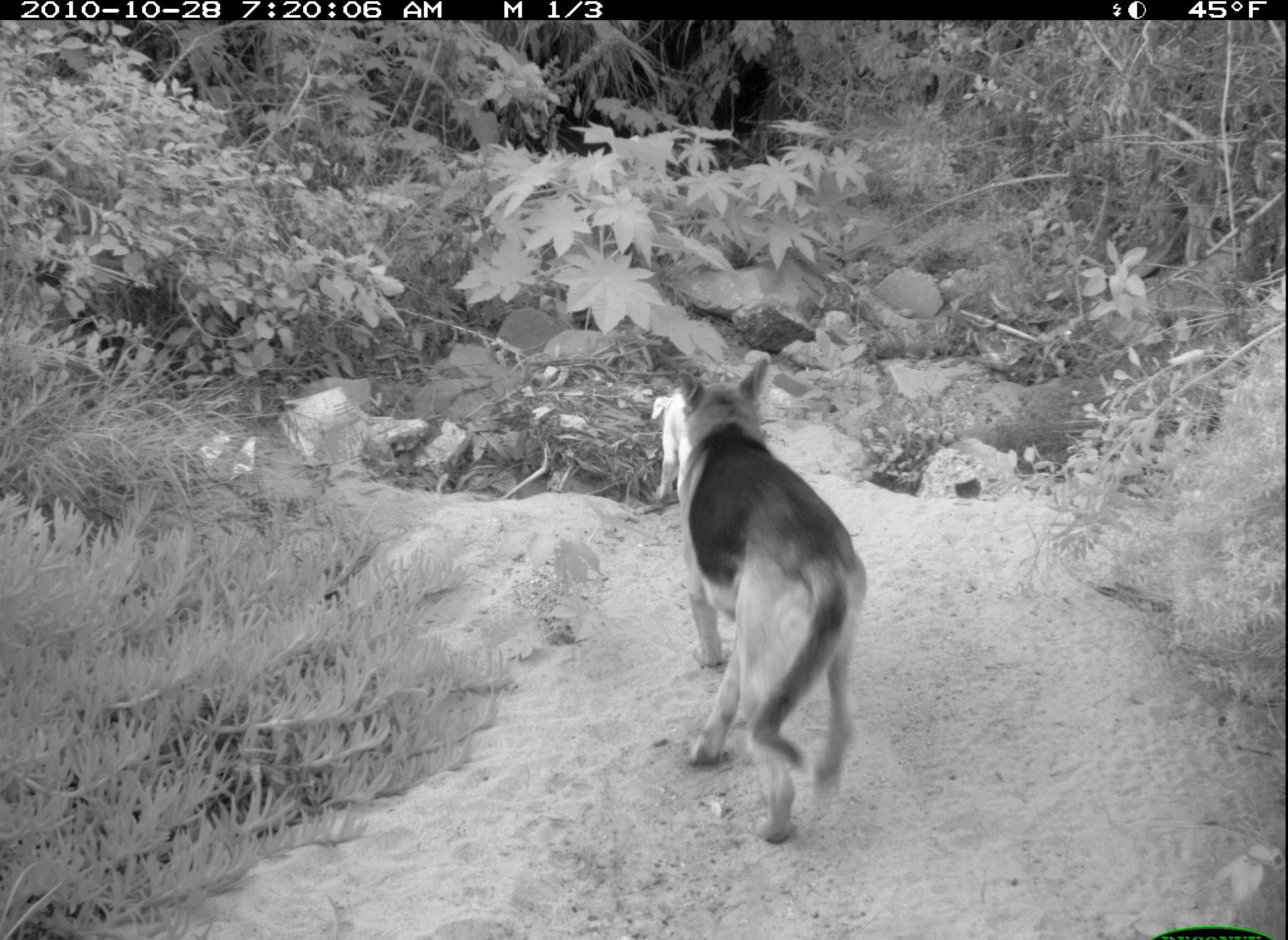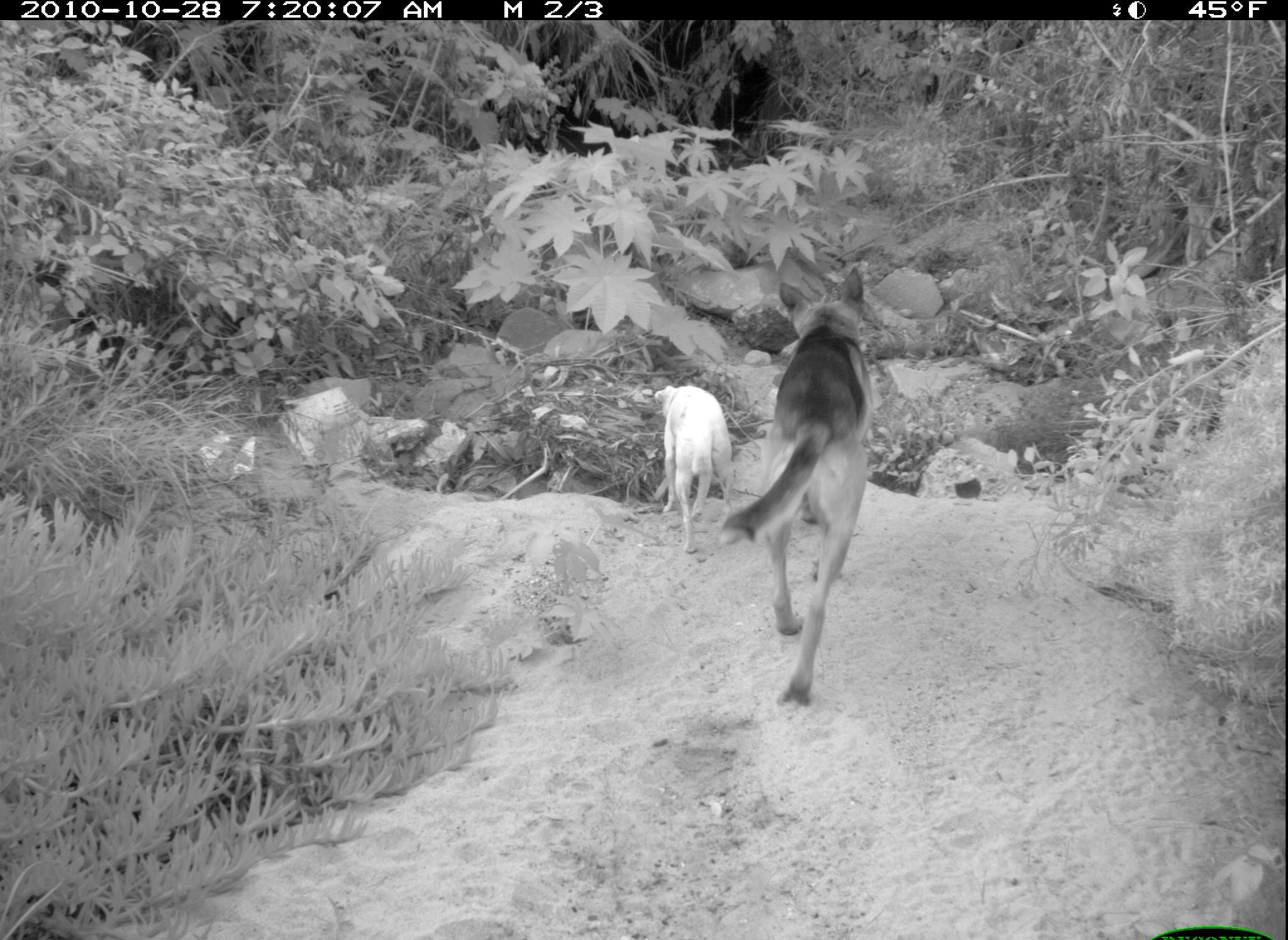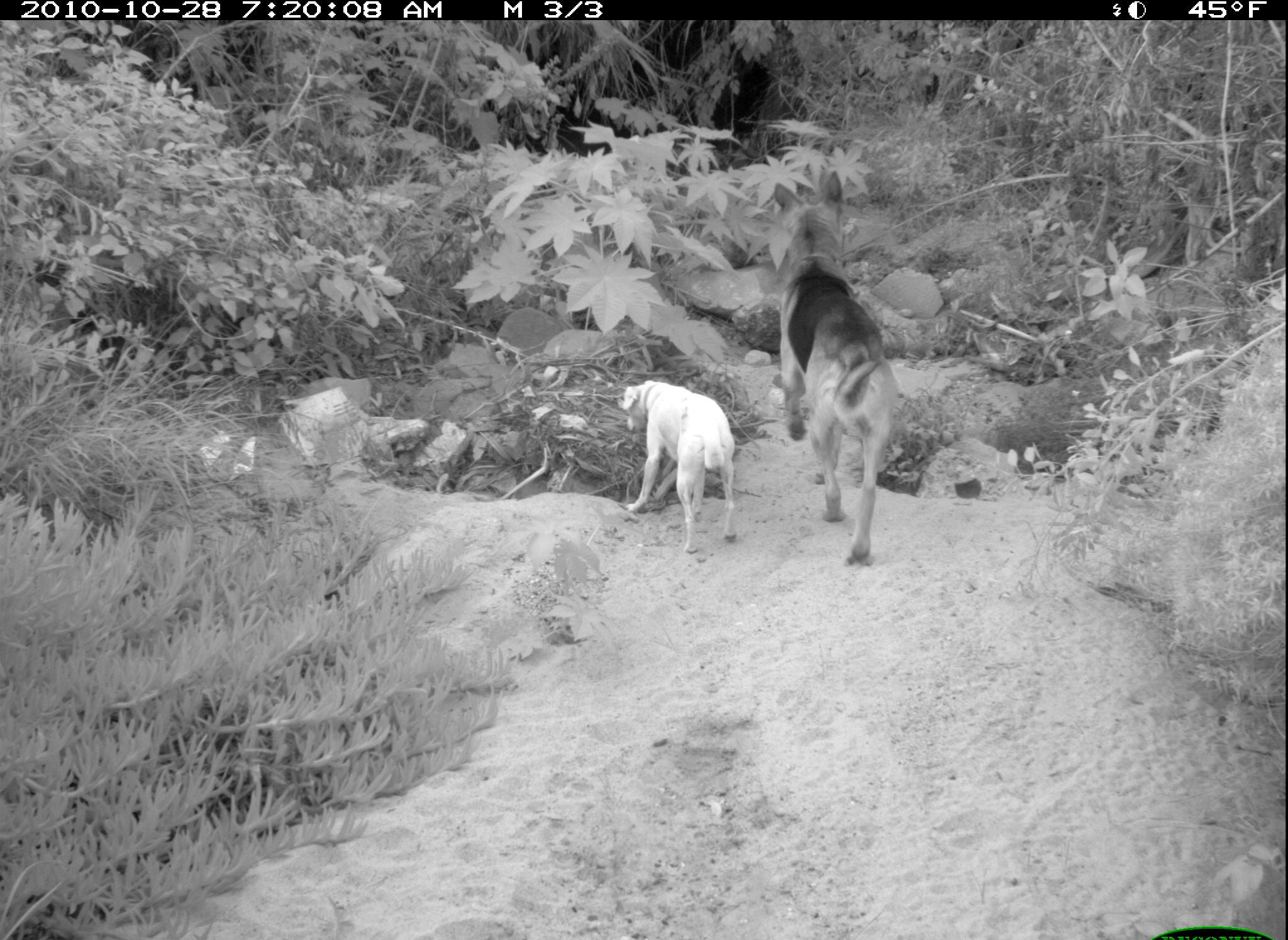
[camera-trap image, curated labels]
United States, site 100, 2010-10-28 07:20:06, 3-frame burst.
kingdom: Animalia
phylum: Chordata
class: Mammalia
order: Carnivora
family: Canidae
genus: Canis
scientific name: Canis familiaris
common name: domestic dog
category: dog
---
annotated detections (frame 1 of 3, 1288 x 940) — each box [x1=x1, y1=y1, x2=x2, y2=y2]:
dog: [x1=636, y1=350, x2=874, y2=850]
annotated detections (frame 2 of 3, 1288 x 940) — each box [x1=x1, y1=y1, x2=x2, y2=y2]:
dog: [x1=718, y1=258, x2=886, y2=718]; [x1=646, y1=375, x2=739, y2=561]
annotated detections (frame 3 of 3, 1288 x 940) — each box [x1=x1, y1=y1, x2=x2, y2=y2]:
dog: [x1=755, y1=190, x2=926, y2=577]; [x1=552, y1=351, x2=737, y2=561]